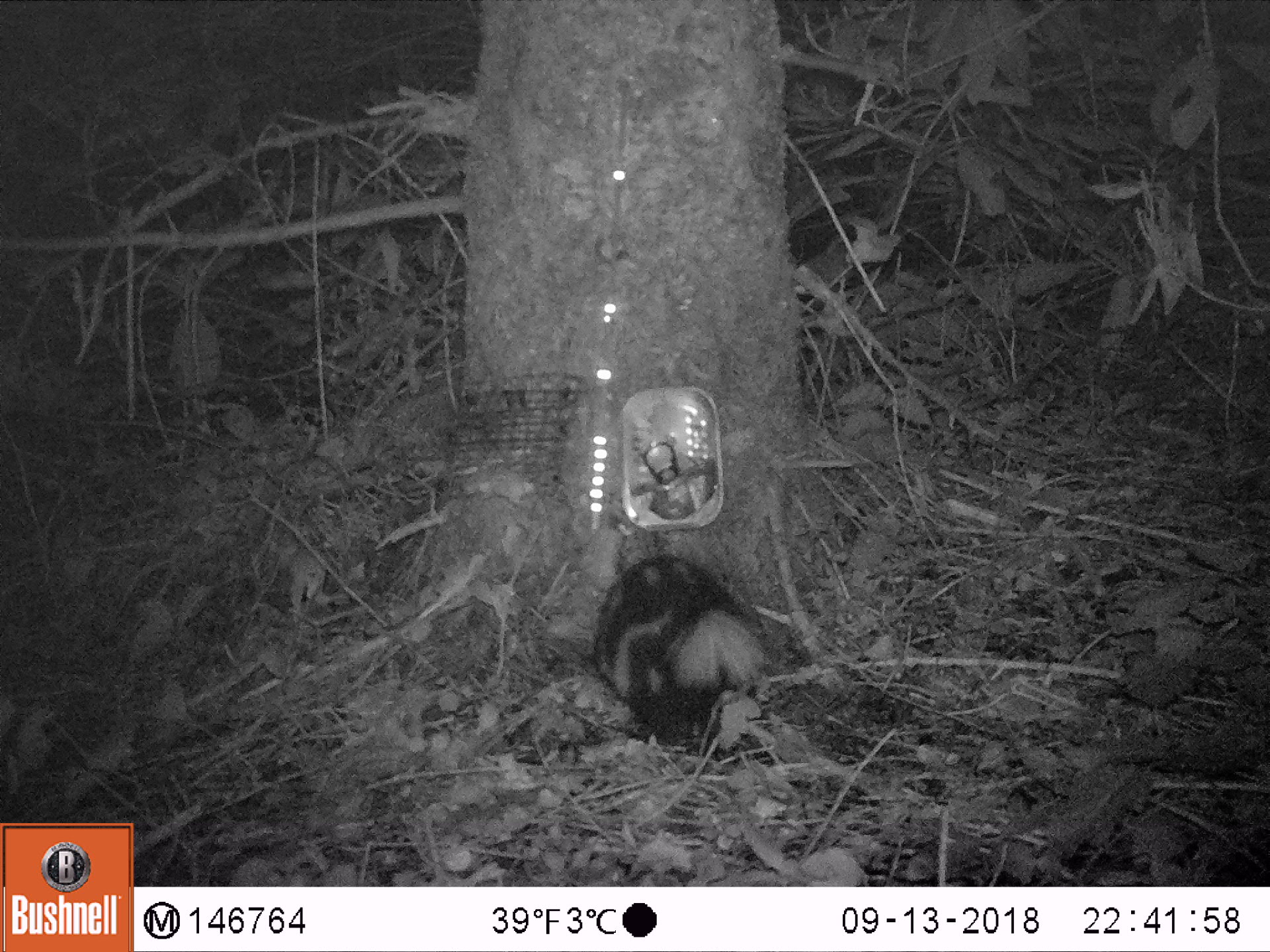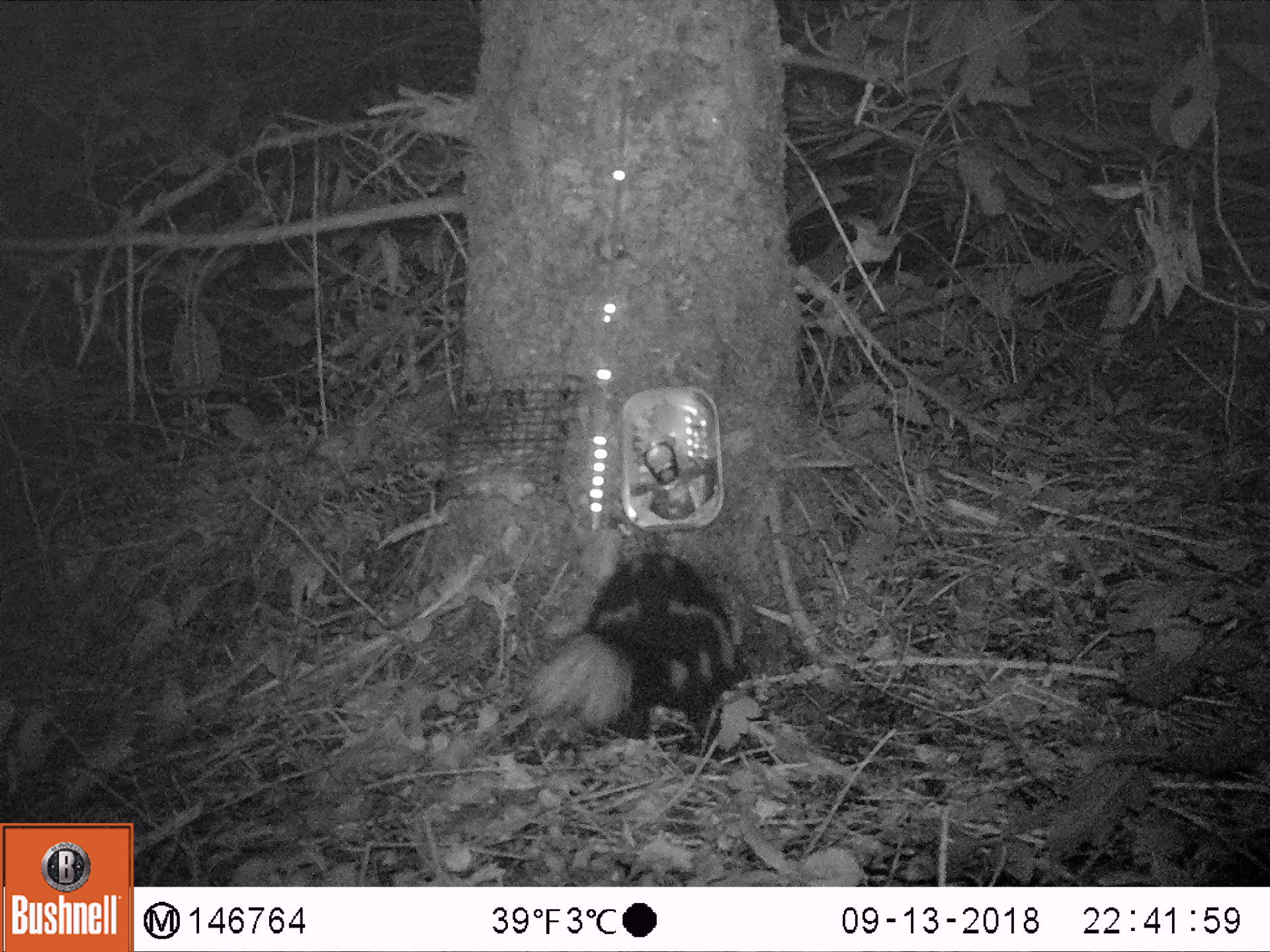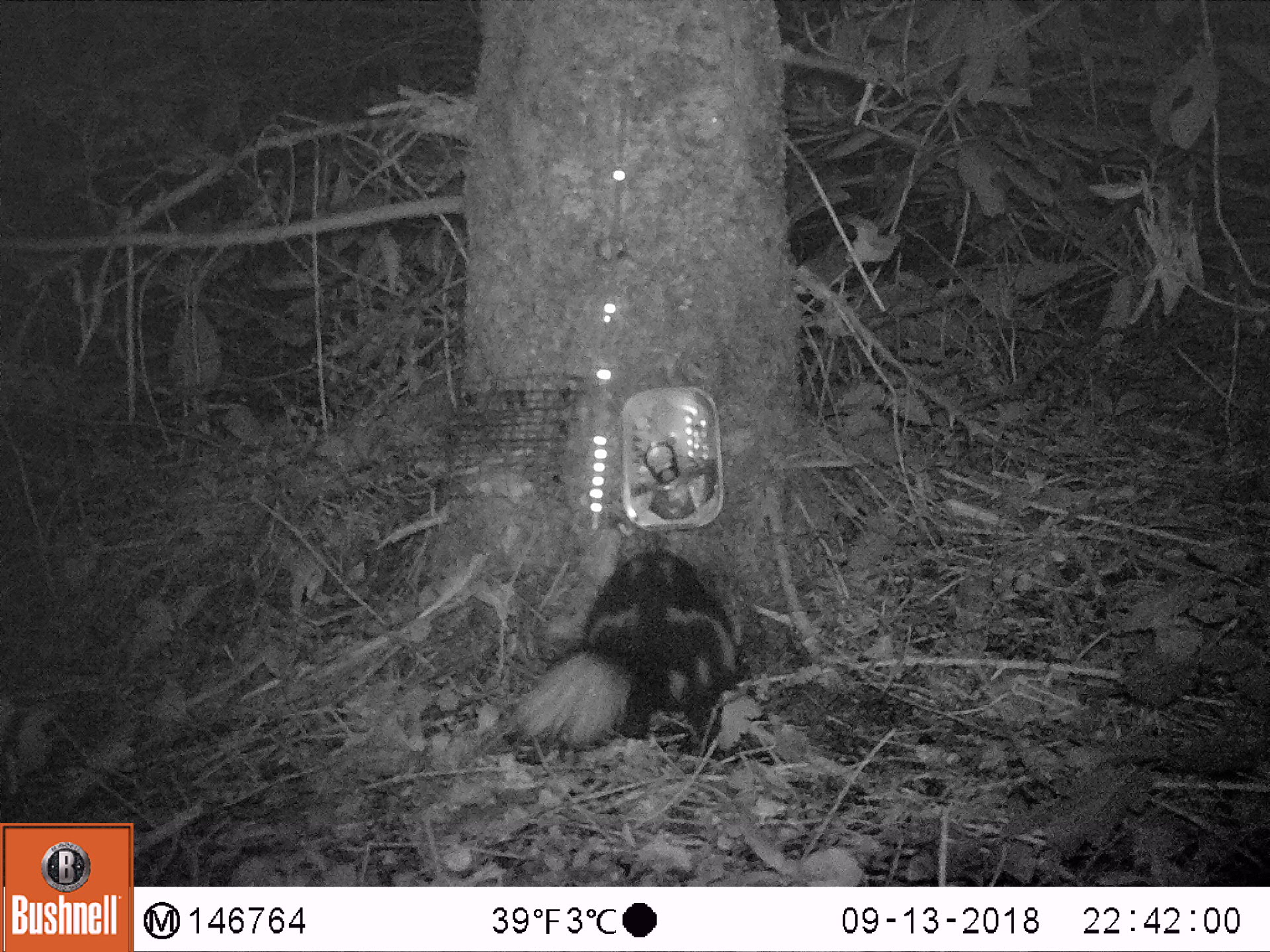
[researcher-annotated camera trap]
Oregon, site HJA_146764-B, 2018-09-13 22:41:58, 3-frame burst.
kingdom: Animalia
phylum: Chordata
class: Mammalia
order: Carnivora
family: Mephitidae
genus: Spilogale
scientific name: Spilogale gracilis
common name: western spotted skunk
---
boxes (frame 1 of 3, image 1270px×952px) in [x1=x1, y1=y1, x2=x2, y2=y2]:
western spotted skunk: [x1=574, y1=519, x2=774, y2=760]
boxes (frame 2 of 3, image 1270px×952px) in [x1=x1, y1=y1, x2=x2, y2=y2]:
western spotted skunk: [x1=508, y1=512, x2=774, y2=764]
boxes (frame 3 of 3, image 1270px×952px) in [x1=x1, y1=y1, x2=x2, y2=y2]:
western spotted skunk: [x1=460, y1=532, x2=821, y2=768]